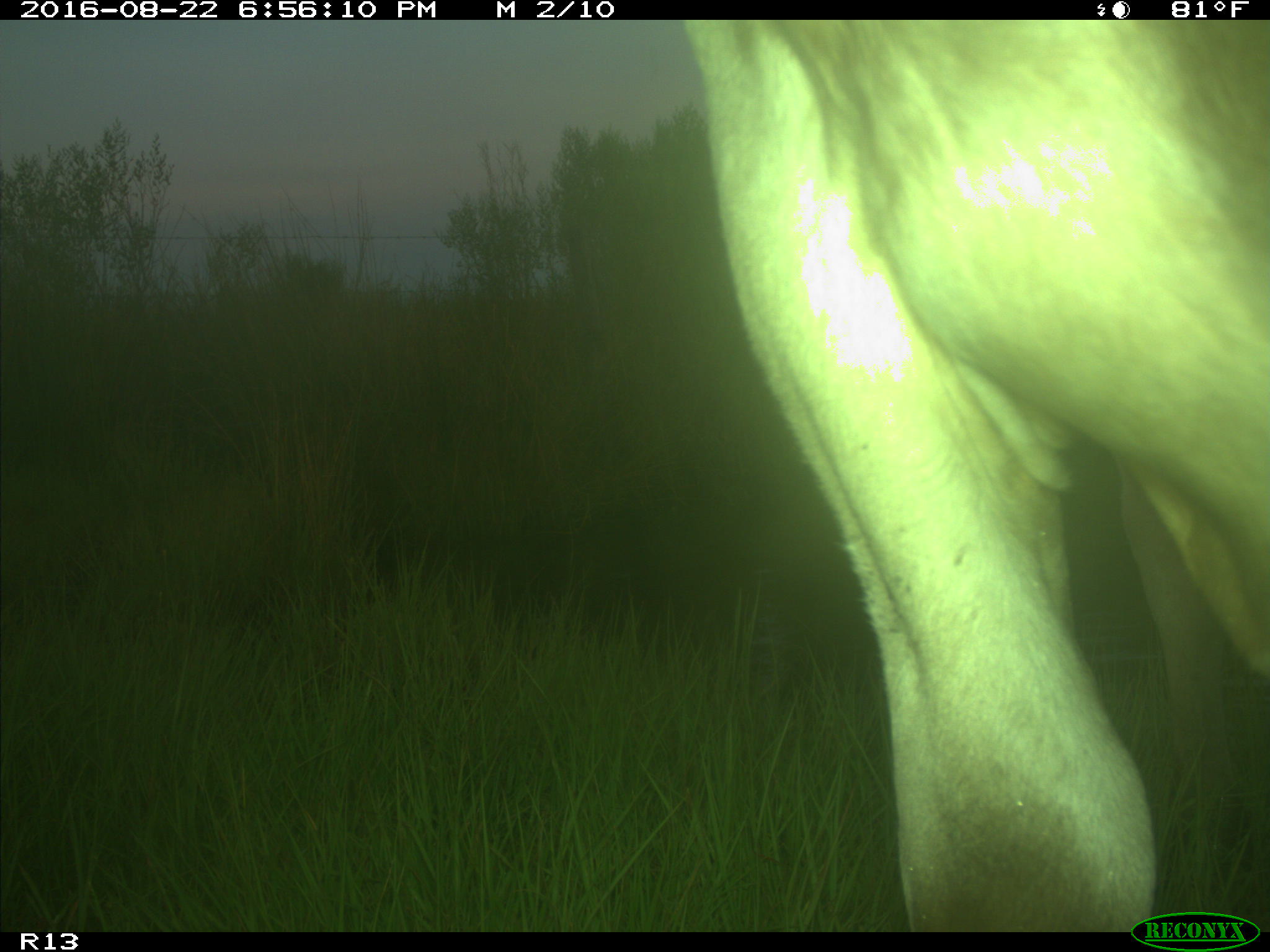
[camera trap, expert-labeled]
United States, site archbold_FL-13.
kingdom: Animalia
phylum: Chordata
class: Mammalia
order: Artiodactyla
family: Bovidae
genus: Bos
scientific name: Bos taurus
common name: domestic cow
Bos taurus (domestic cow).